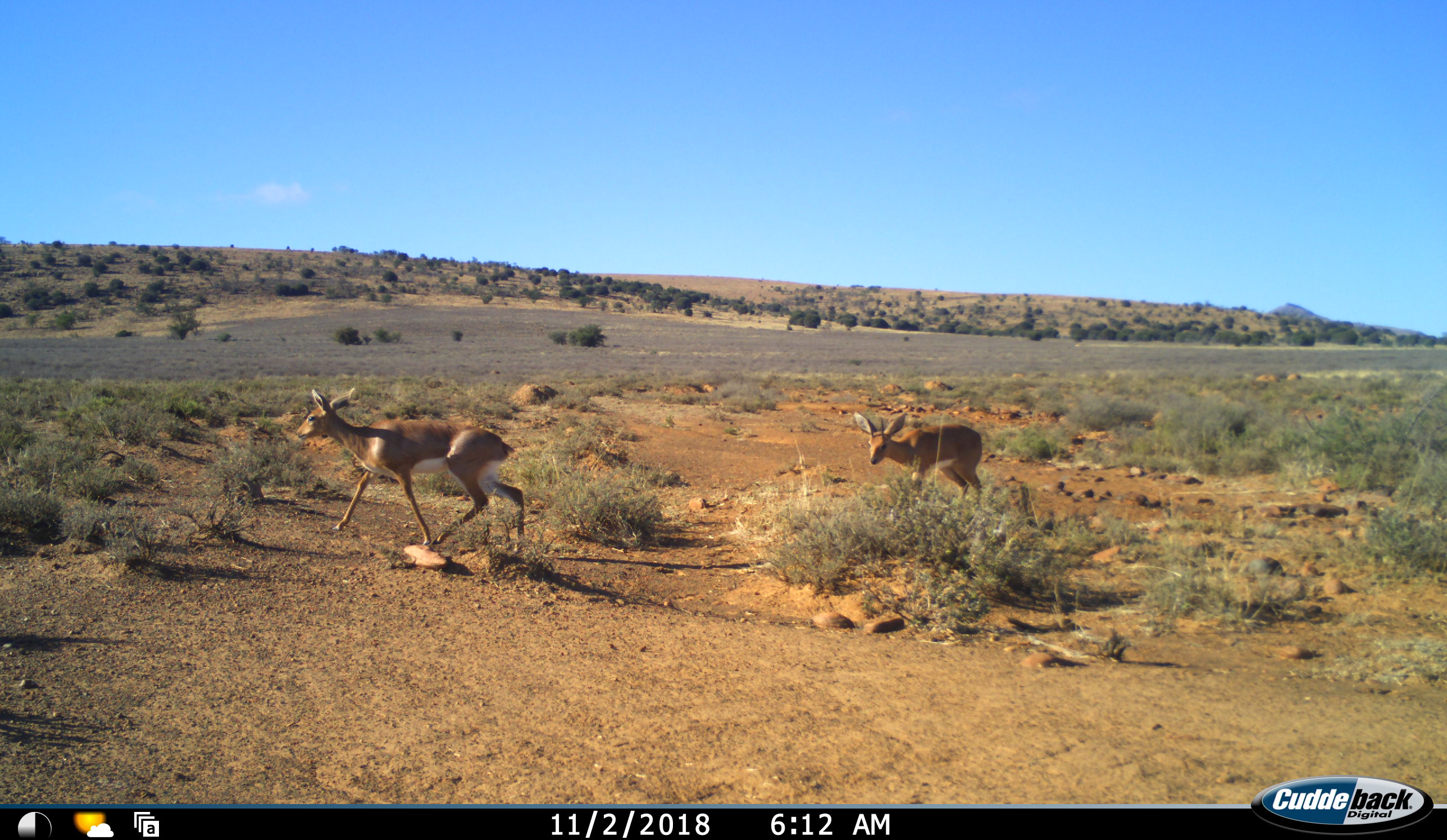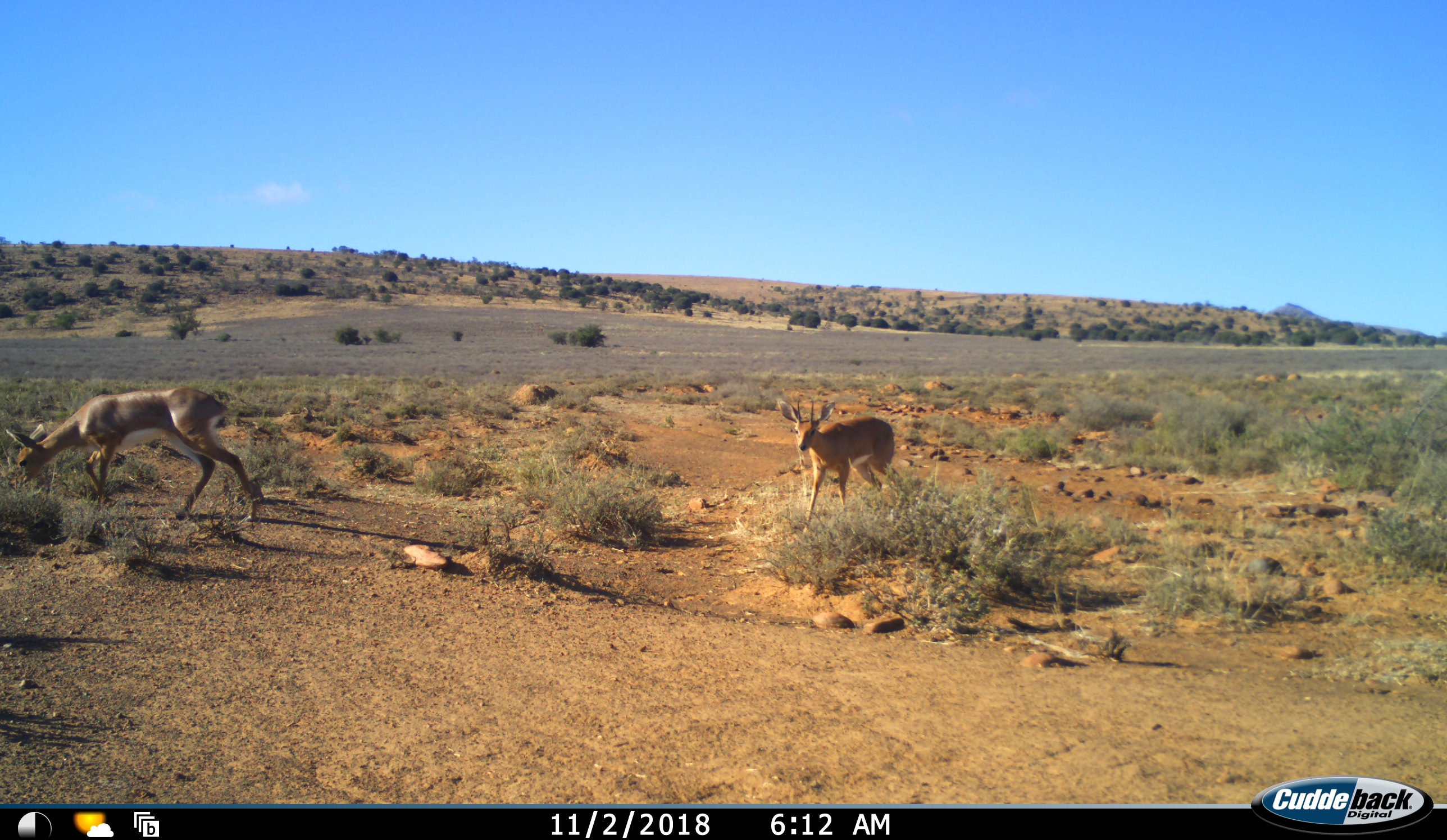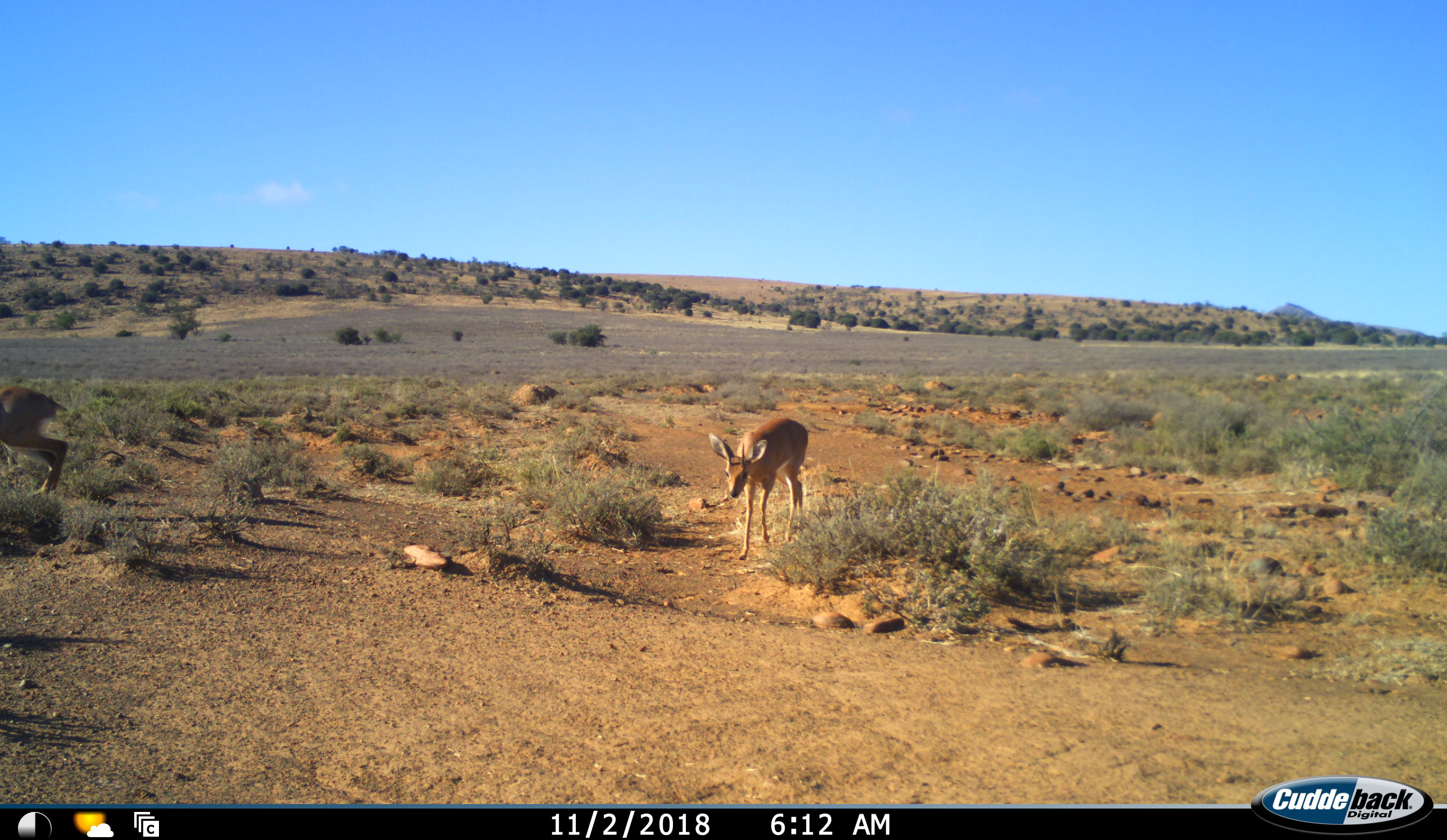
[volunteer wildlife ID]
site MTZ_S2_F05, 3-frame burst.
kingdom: Animalia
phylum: Chordata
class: Mammalia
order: Artiodactyla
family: Bovidae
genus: Raphicerus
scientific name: Raphicerus campestris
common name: steenbok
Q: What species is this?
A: Steenbok (Raphicerus campestris).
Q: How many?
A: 2.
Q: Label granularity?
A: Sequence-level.